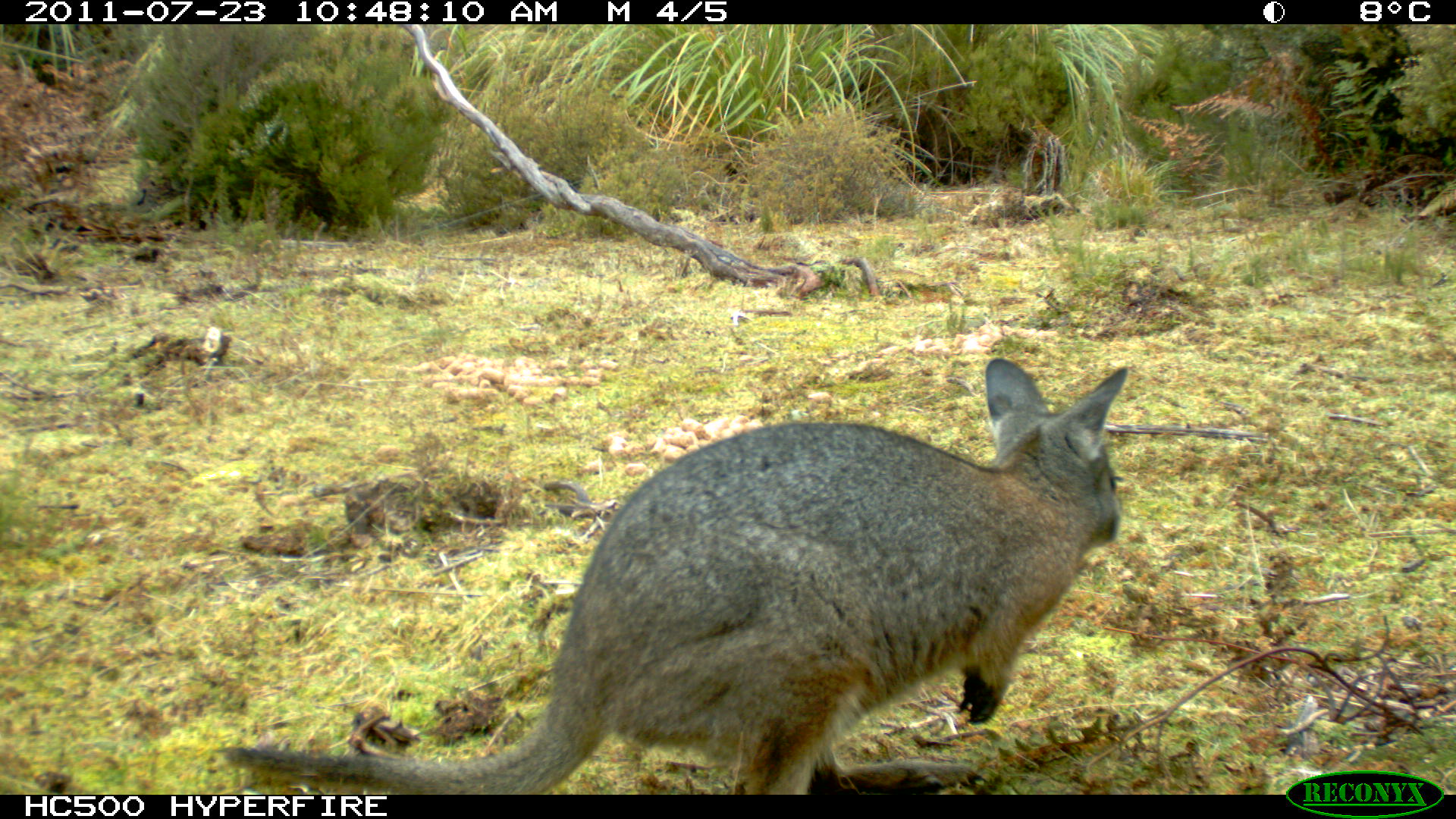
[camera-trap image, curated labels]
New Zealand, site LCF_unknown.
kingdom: Animalia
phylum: Chordata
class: Mammalia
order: Diprotodontia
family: Macropodidae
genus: Notamacropus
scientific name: Notamacropus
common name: wallaby